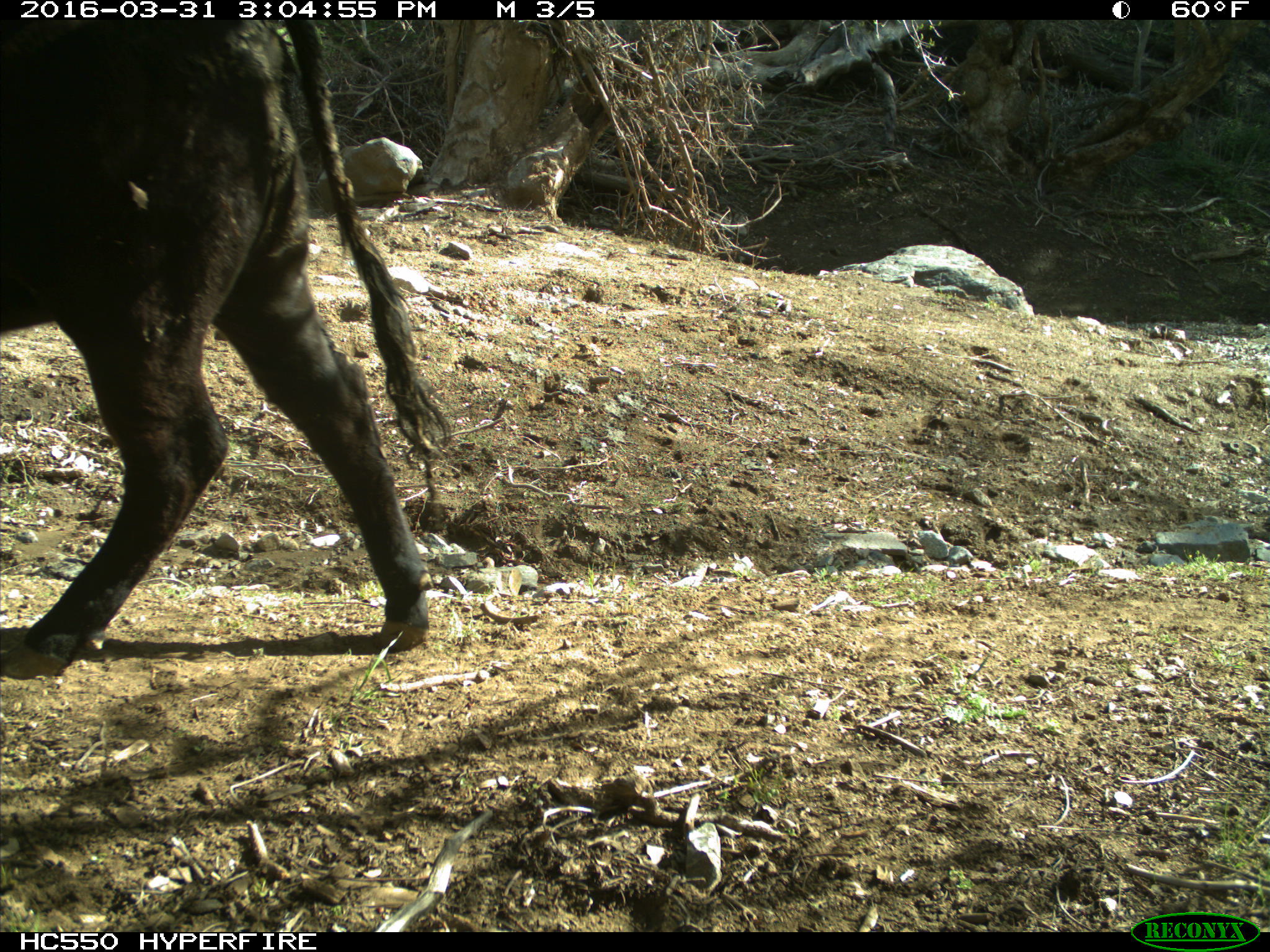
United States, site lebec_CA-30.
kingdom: Animalia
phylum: Chordata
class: Mammalia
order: Artiodactyla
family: Bovidae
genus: Bos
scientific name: Bos taurus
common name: domestic cow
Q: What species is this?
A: Bos taurus (domestic cow).